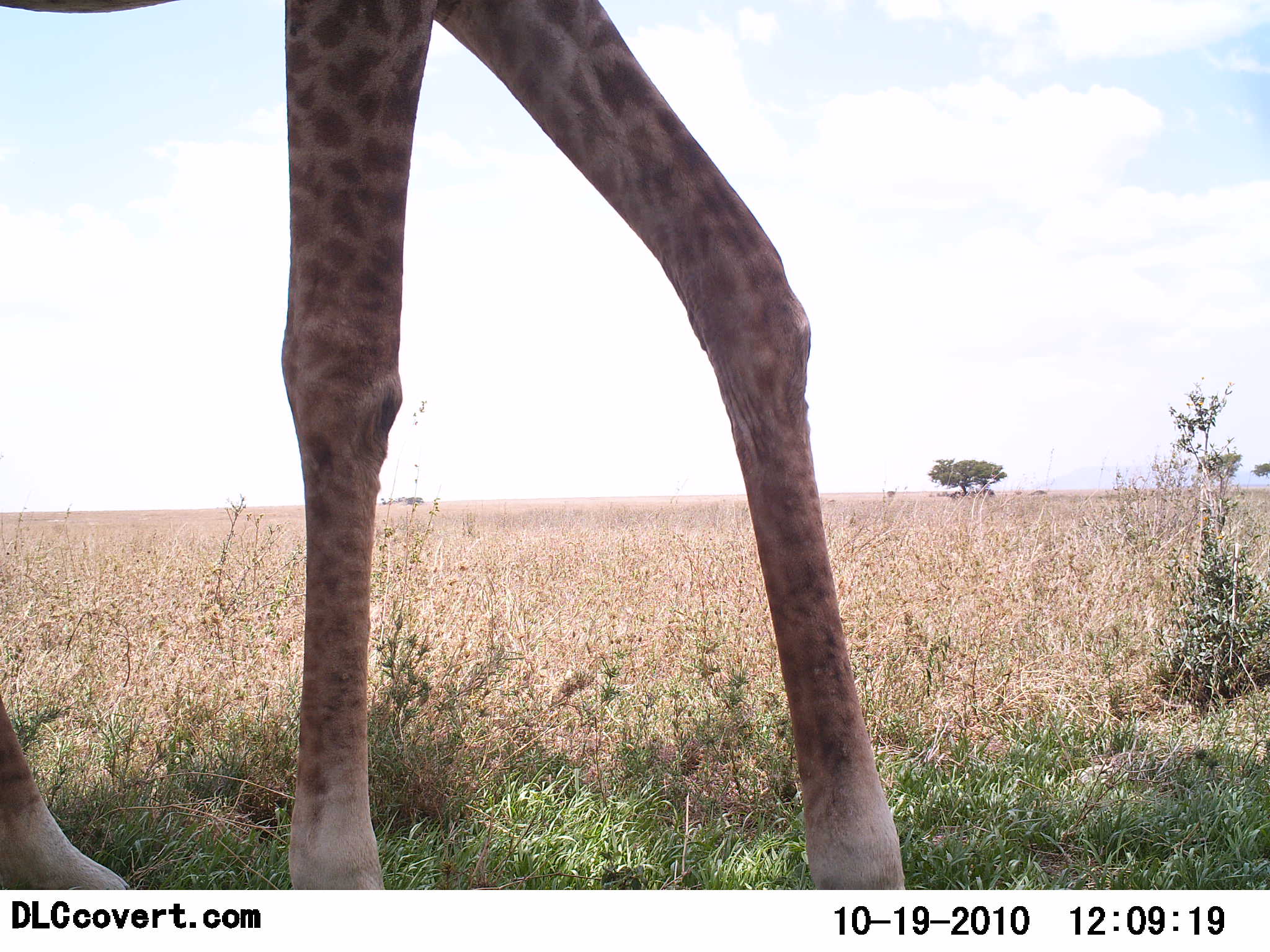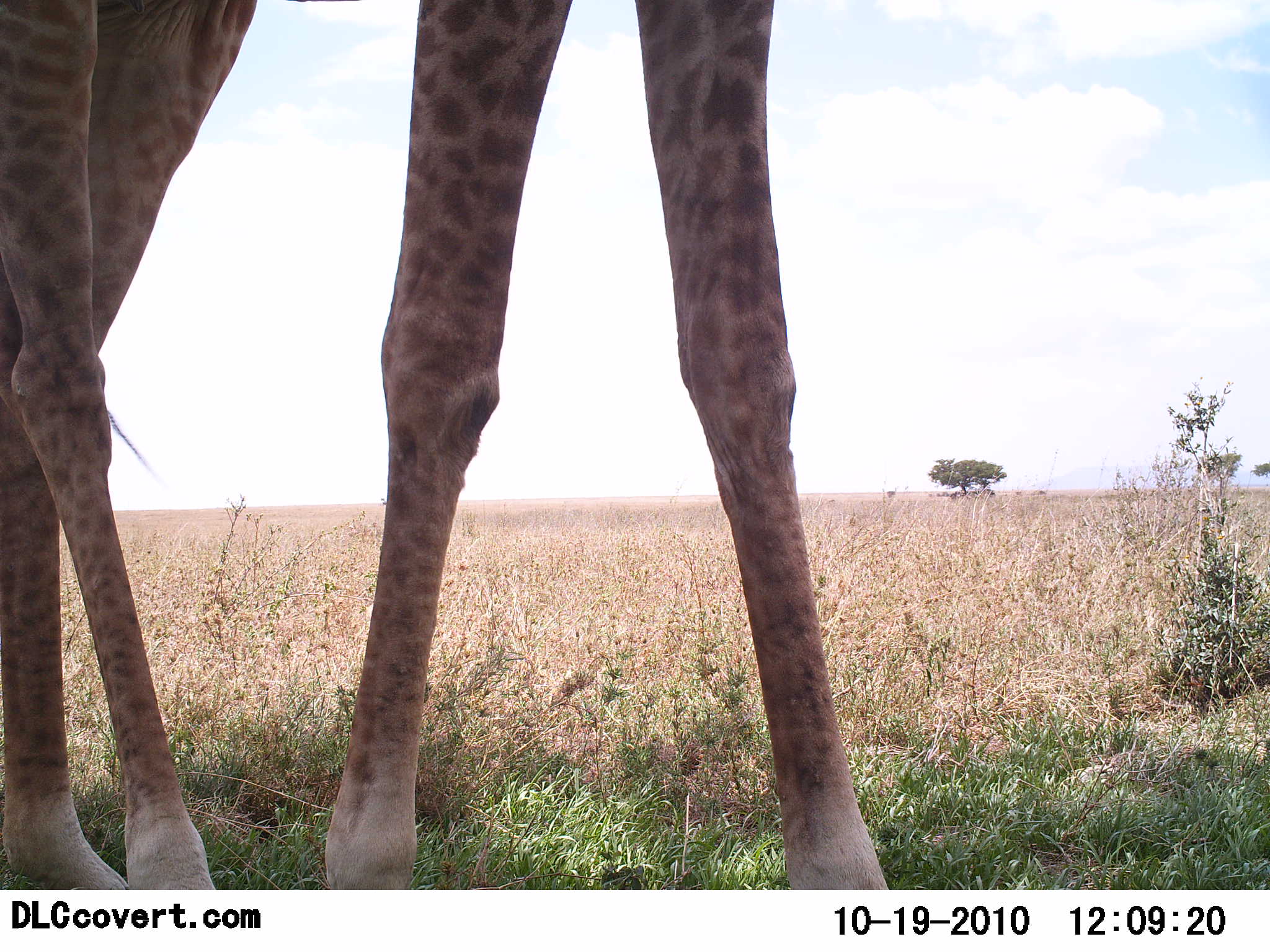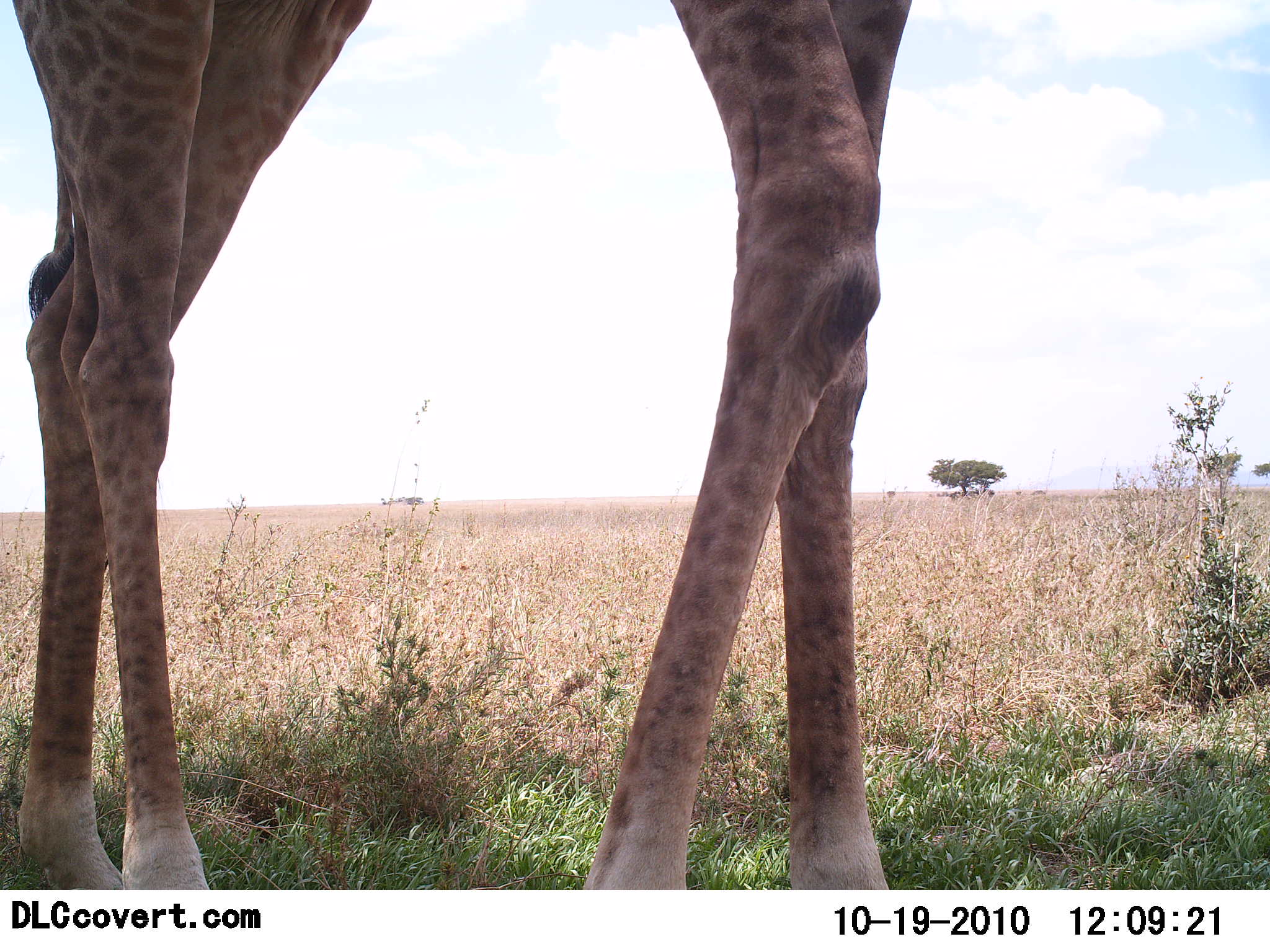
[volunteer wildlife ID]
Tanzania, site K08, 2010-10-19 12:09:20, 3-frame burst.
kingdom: Animalia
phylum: Chordata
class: Mammalia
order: Artiodactyla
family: Giraffidae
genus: Giraffa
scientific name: Giraffa camelopardalis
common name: giraffe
Giraffe (Giraffa camelopardalis), count 1. Behavior (volunteer vote fractions): standing 43%, resting 0%, moving 62%, interacting 0%. Young present (vote fraction): 0%. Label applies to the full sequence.